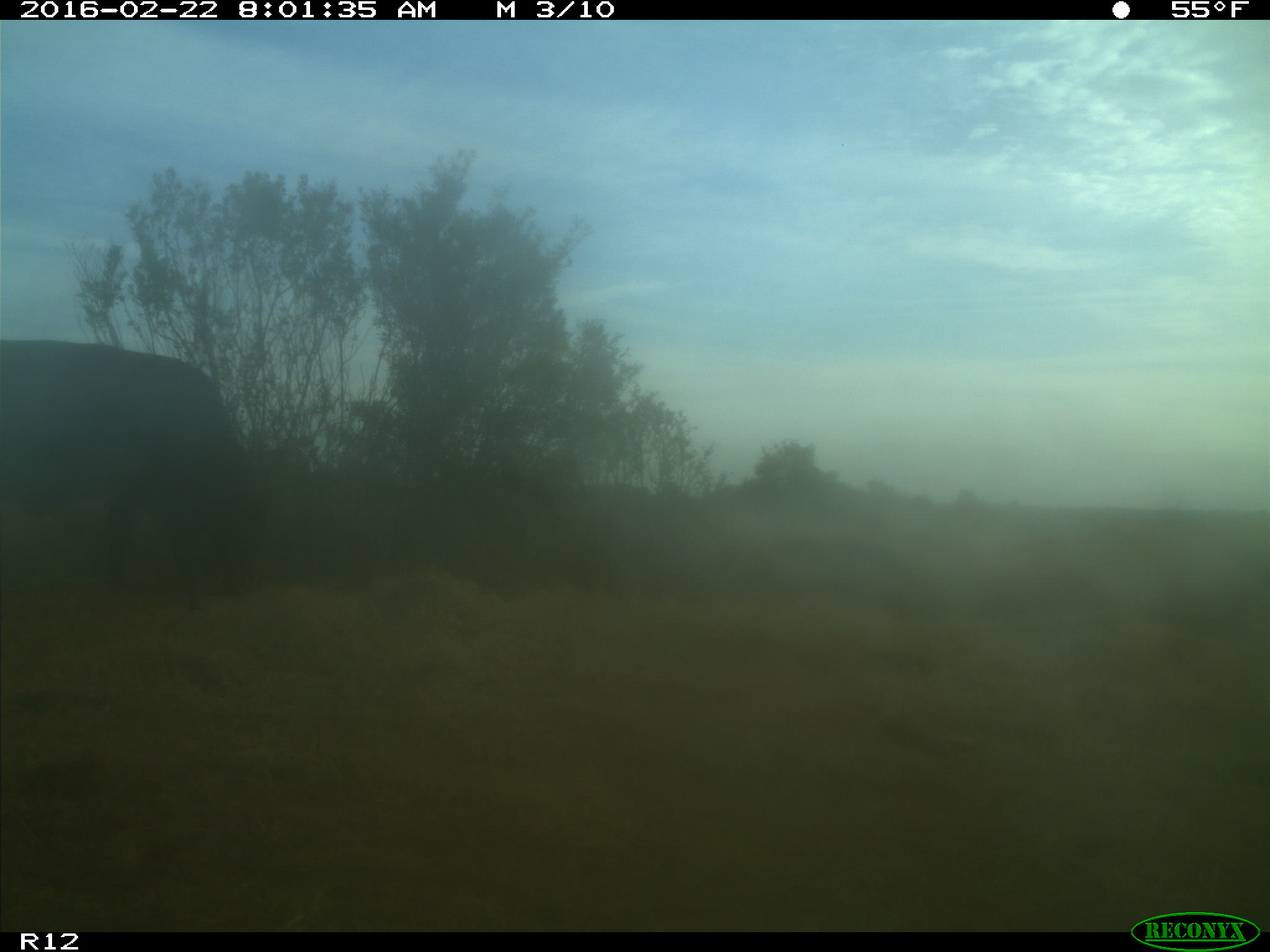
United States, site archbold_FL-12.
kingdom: Animalia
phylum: Chordata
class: Mammalia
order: Artiodactyla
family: Bovidae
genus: Bos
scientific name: Bos taurus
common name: domestic cow